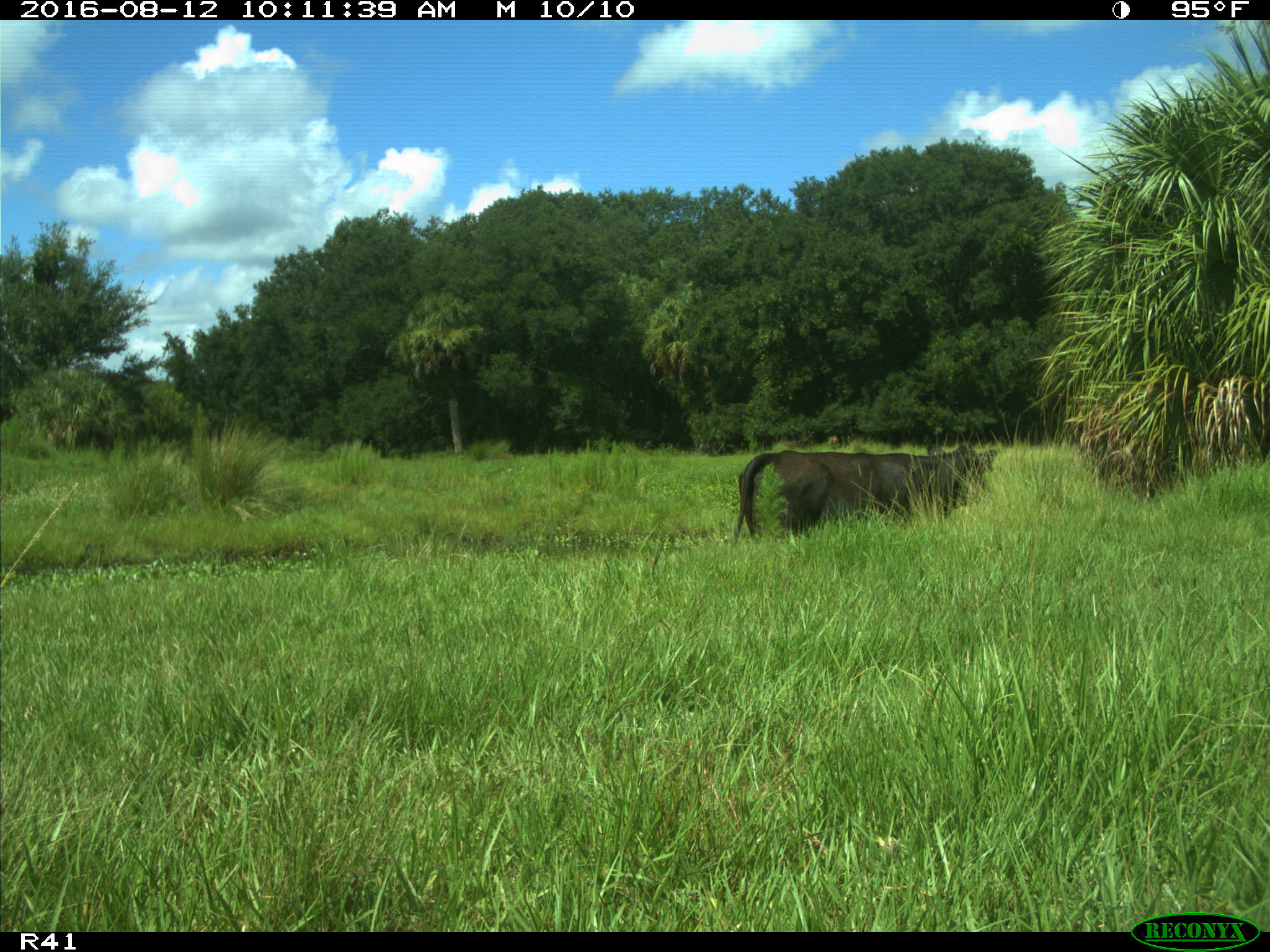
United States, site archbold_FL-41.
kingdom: Animalia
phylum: Chordata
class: Mammalia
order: Artiodactyla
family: Bovidae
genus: Bos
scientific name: Bos taurus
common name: domestic cow